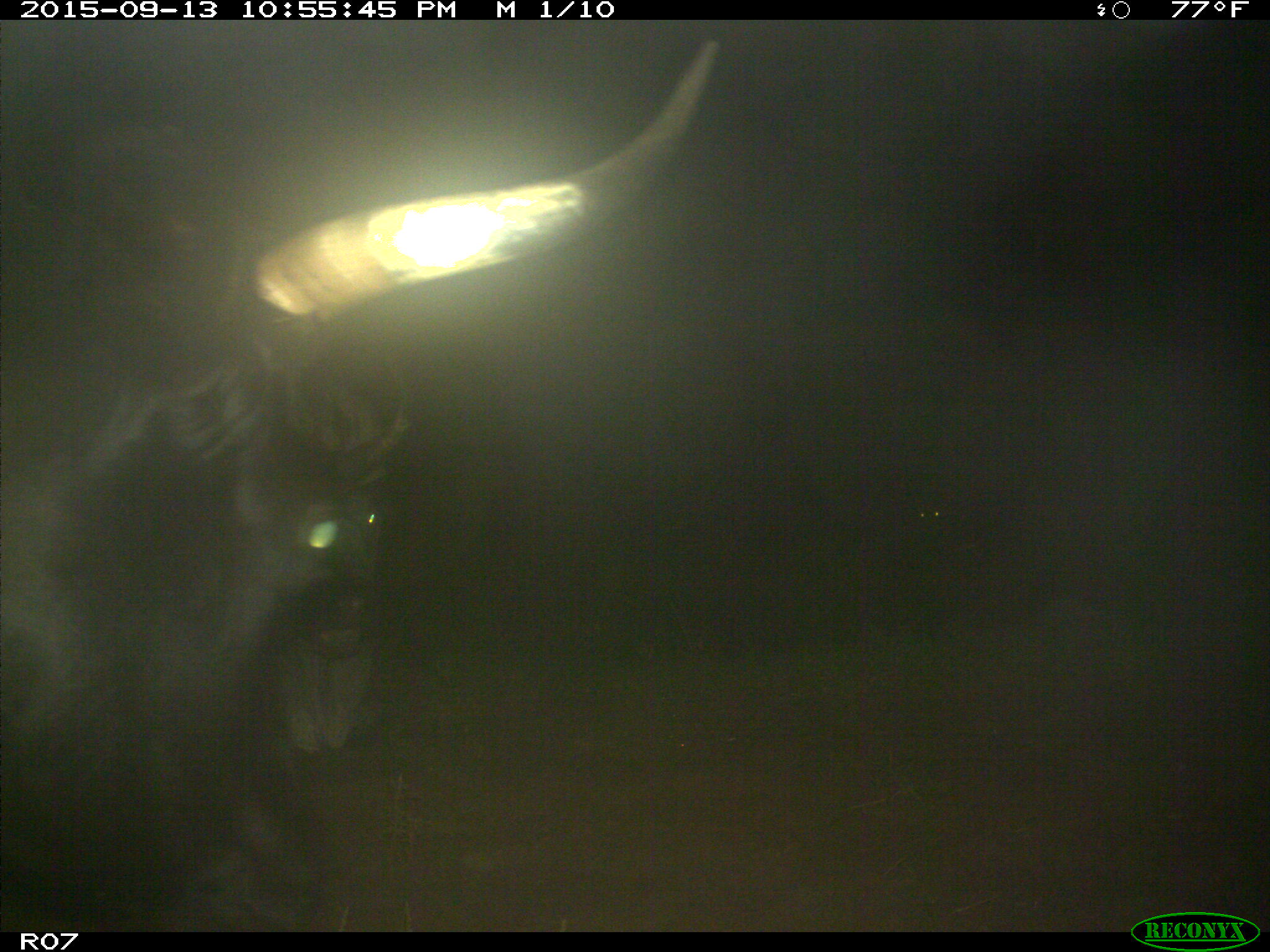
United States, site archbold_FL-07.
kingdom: Animalia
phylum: Chordata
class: Mammalia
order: Artiodactyla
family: Bovidae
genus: Bos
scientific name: Bos taurus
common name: domestic cow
Bos taurus (domestic cow).